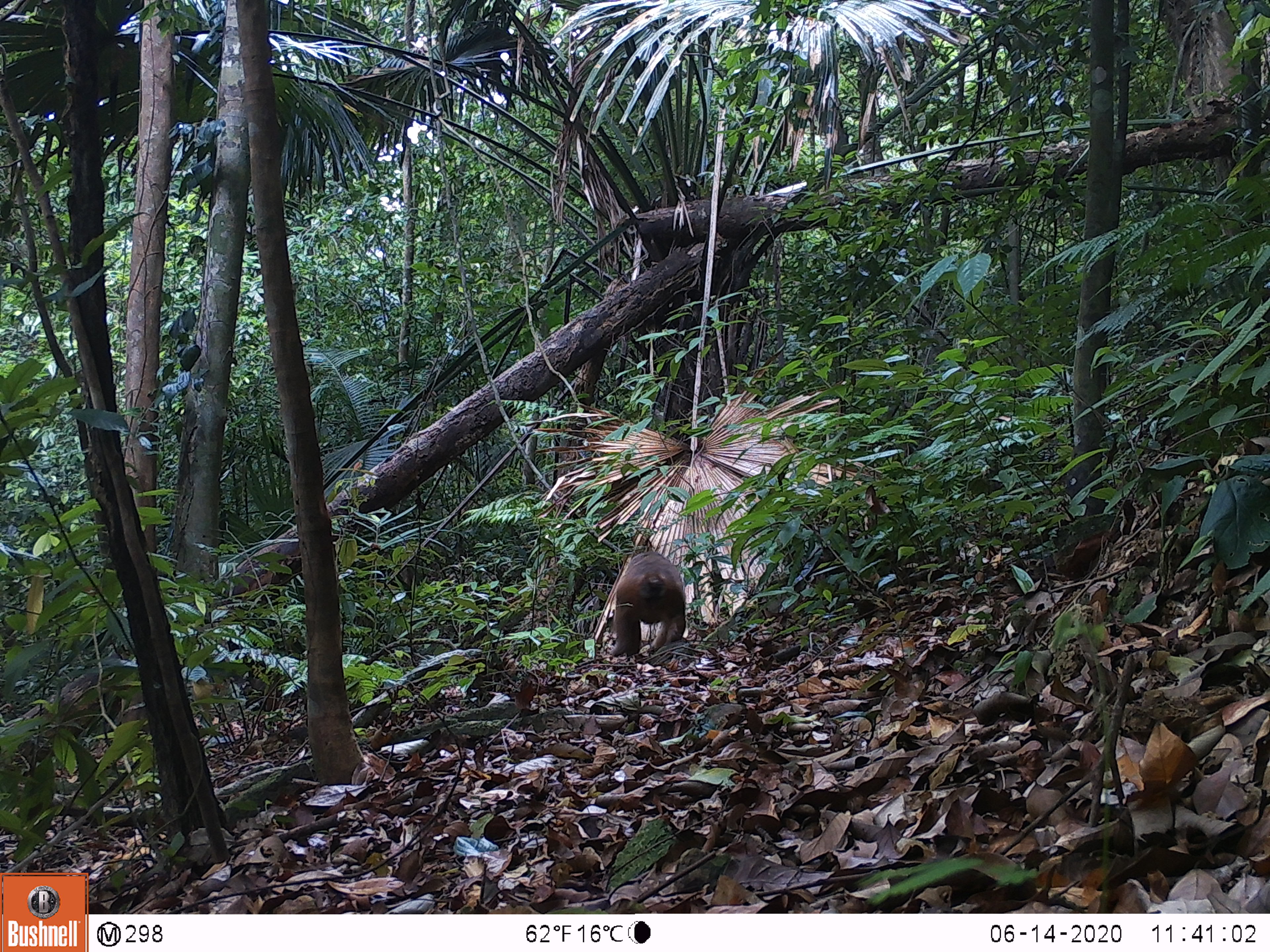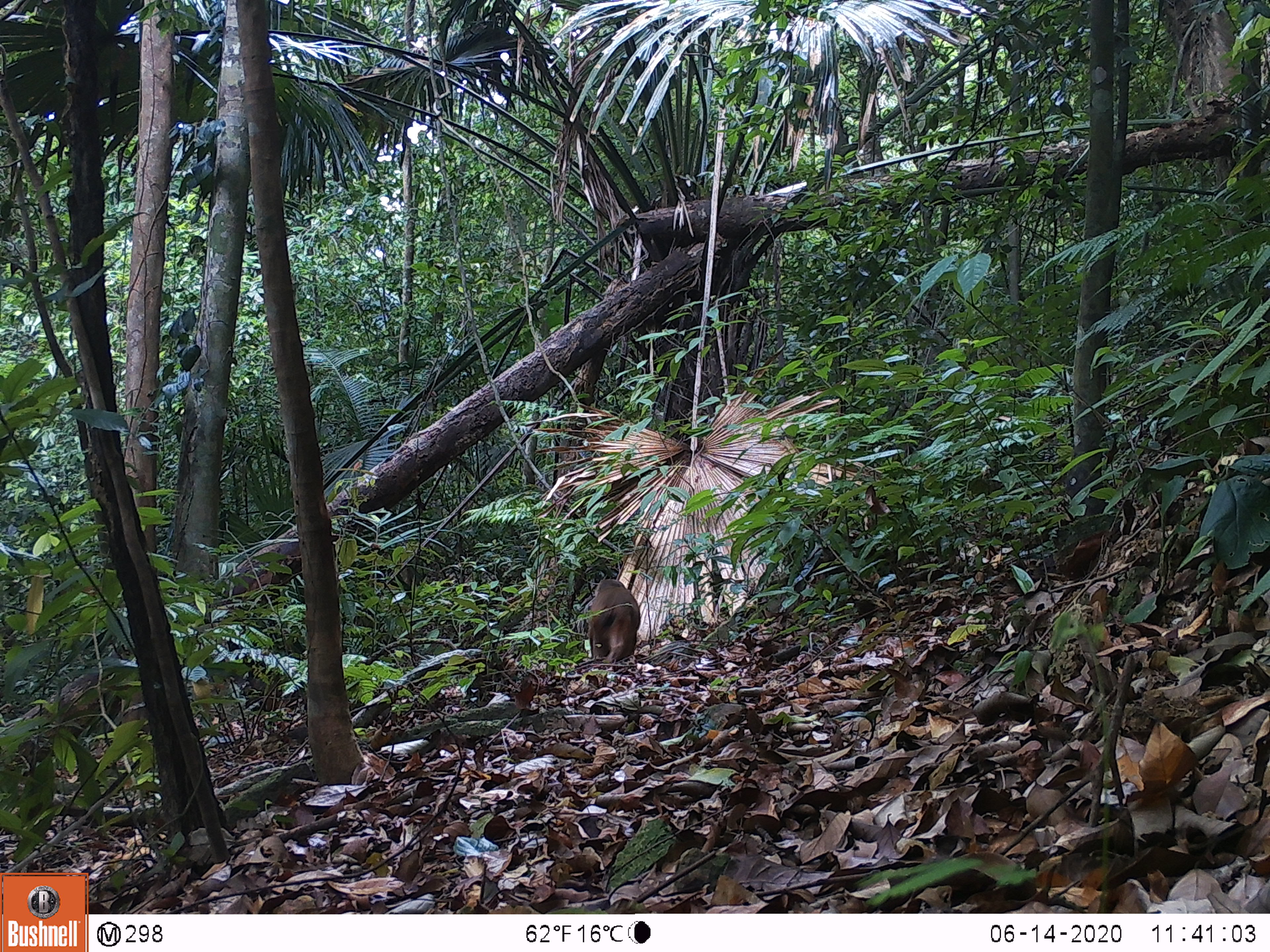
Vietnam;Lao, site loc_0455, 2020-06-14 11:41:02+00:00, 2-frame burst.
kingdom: Animalia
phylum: Chordata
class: Mammalia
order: Primates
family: Cercopithecidae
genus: Macaca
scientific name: Macaca arctoides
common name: stump-tailed macaque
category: stump tailed macaque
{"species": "stump tailed macaque (stump-tailed macaque) (Macaca arctoides)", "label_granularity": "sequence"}